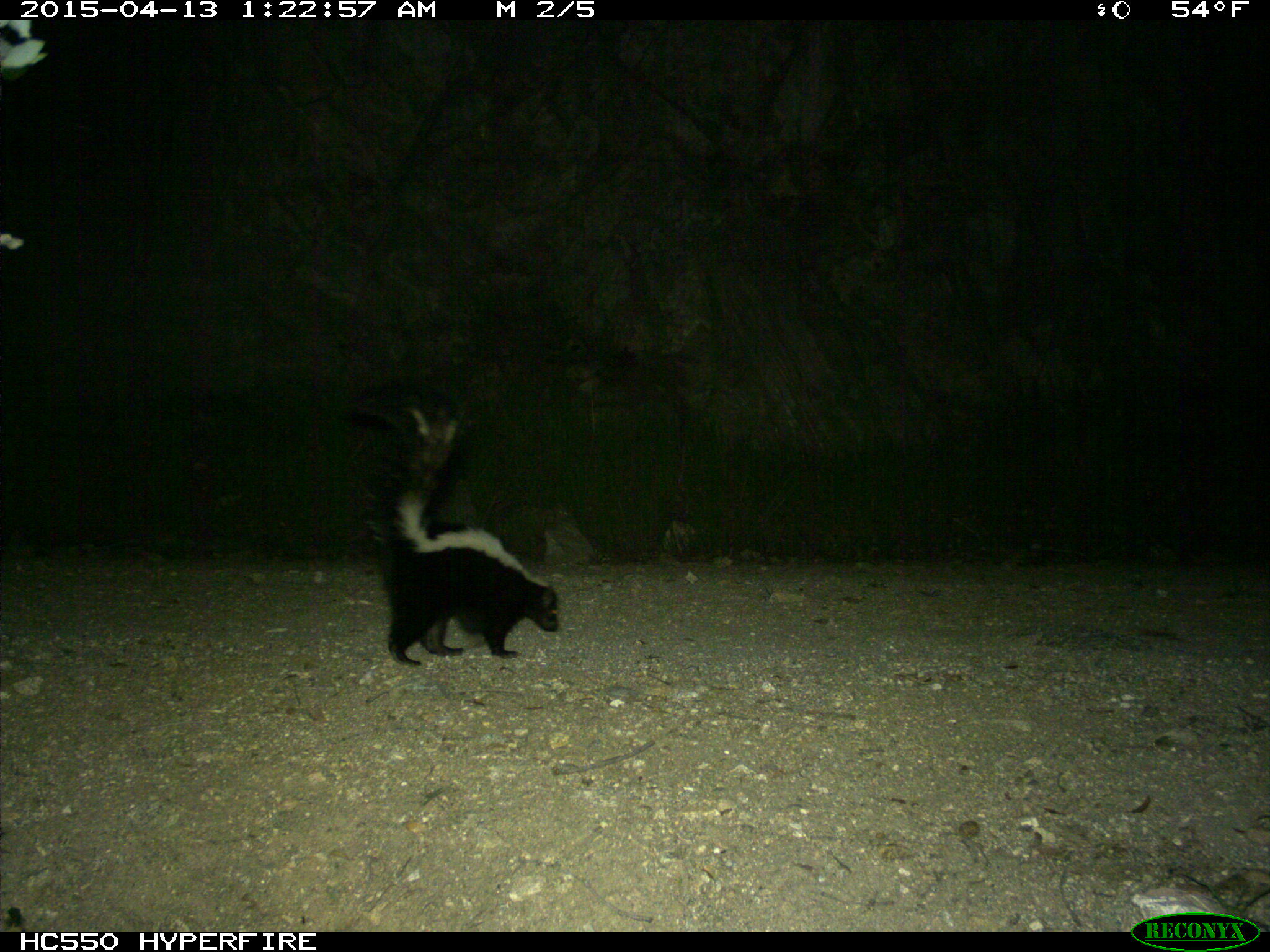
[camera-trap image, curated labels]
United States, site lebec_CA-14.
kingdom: Animalia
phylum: Chordata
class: Mammalia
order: Carnivora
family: Mephitidae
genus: Mephitis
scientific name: Mephitis mephitis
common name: striped skunk